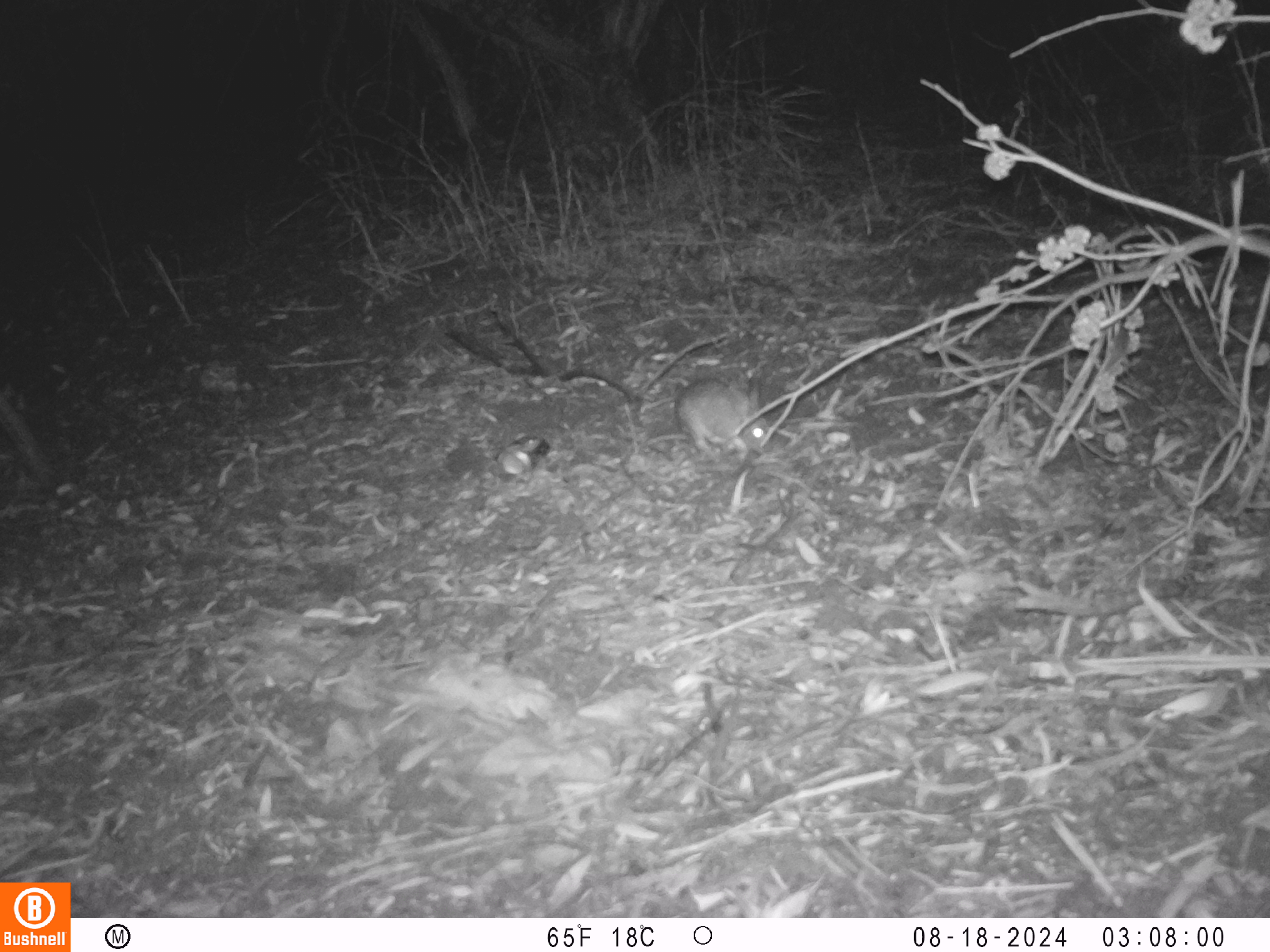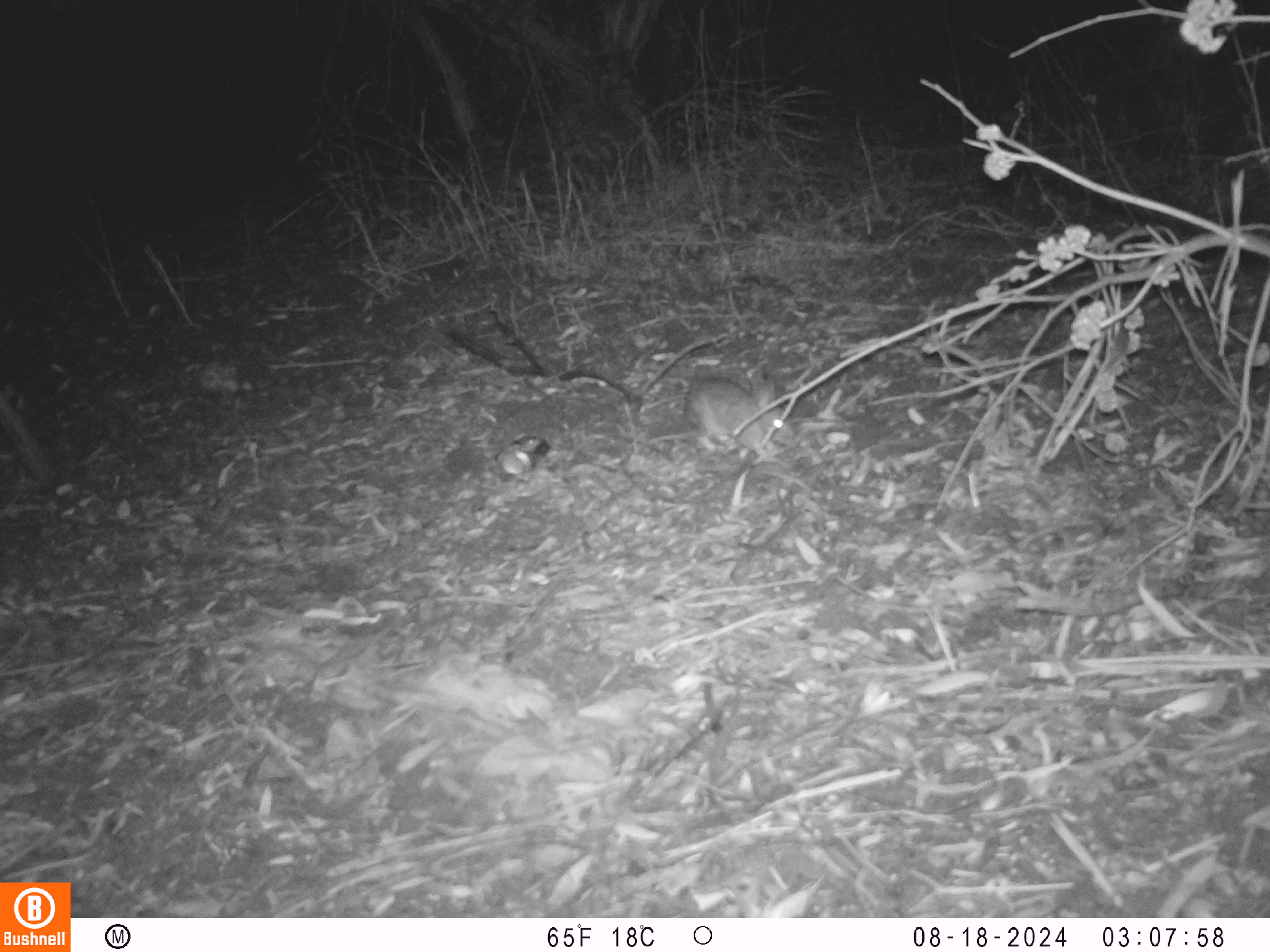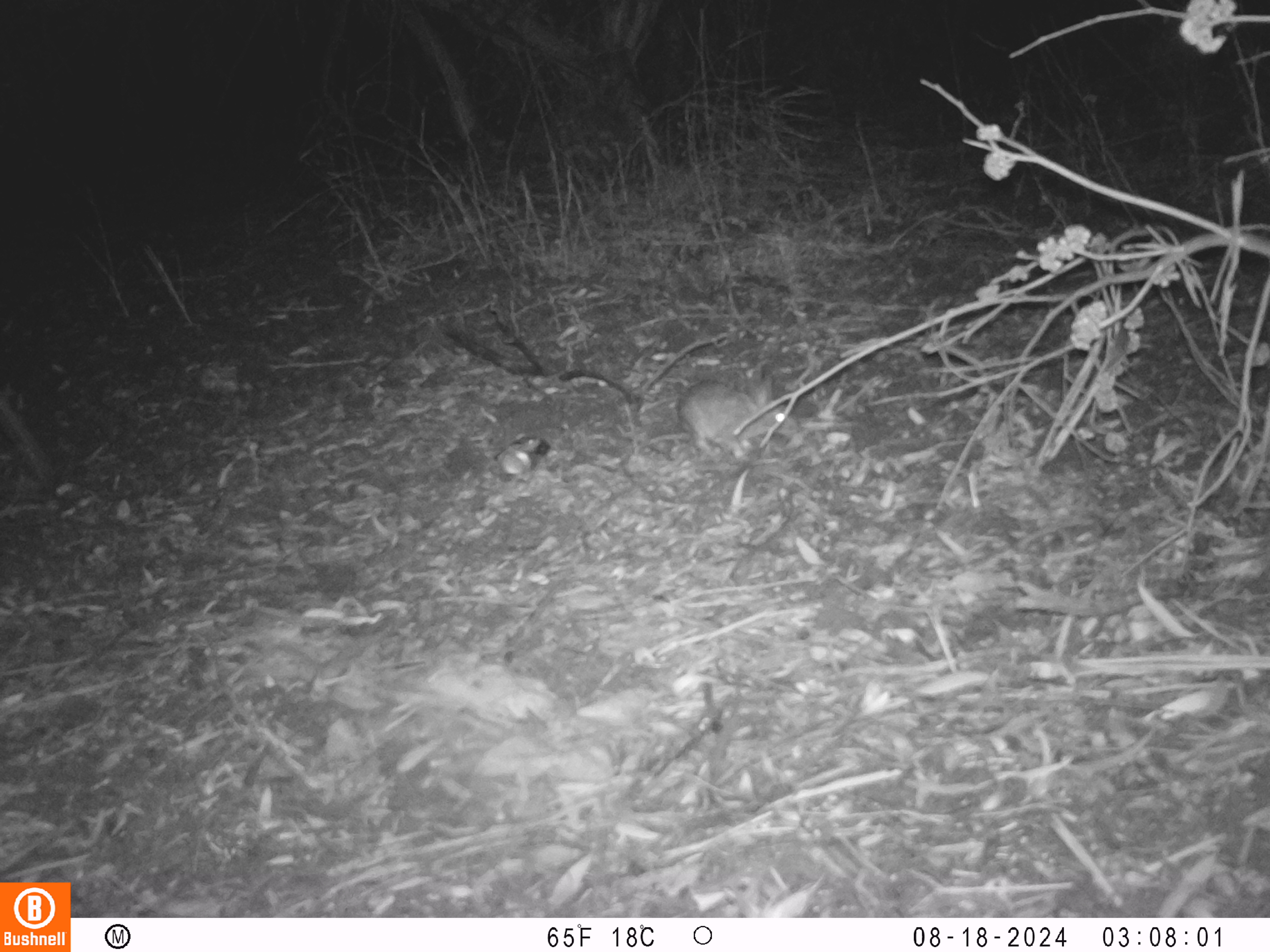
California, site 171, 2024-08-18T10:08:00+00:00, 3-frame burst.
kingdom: Animalia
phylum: Chordata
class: Mammalia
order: Lagomorpha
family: Leporidae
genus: Sylvilagus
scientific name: Sylvilagus bachmani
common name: brush rabbit